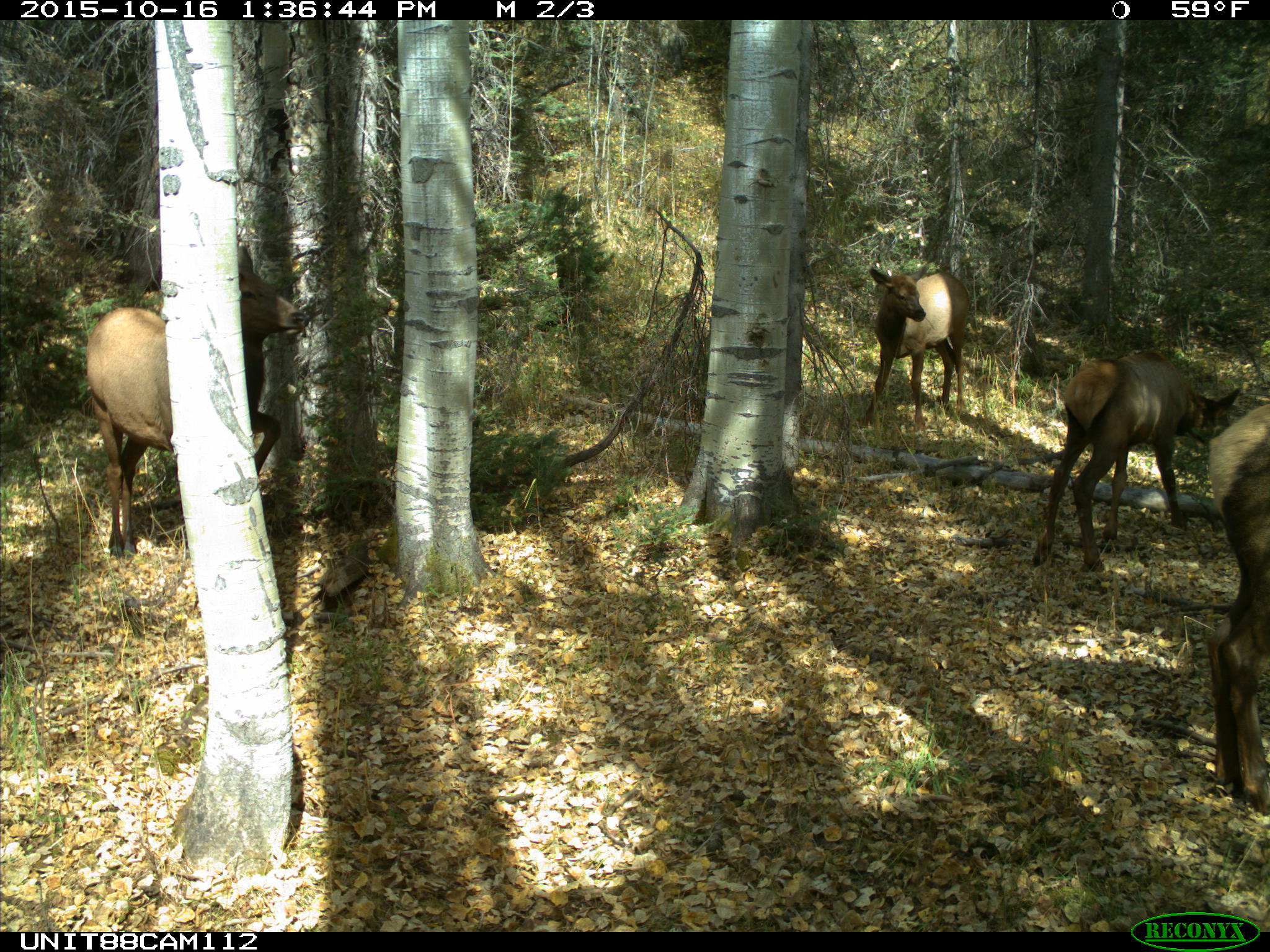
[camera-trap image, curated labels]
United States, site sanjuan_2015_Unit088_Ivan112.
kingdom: Animalia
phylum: Chordata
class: Mammalia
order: Artiodactyla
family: Cervidae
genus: Cervus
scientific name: Cervus elaphus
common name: red deer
Cervus elaphus (red deer).